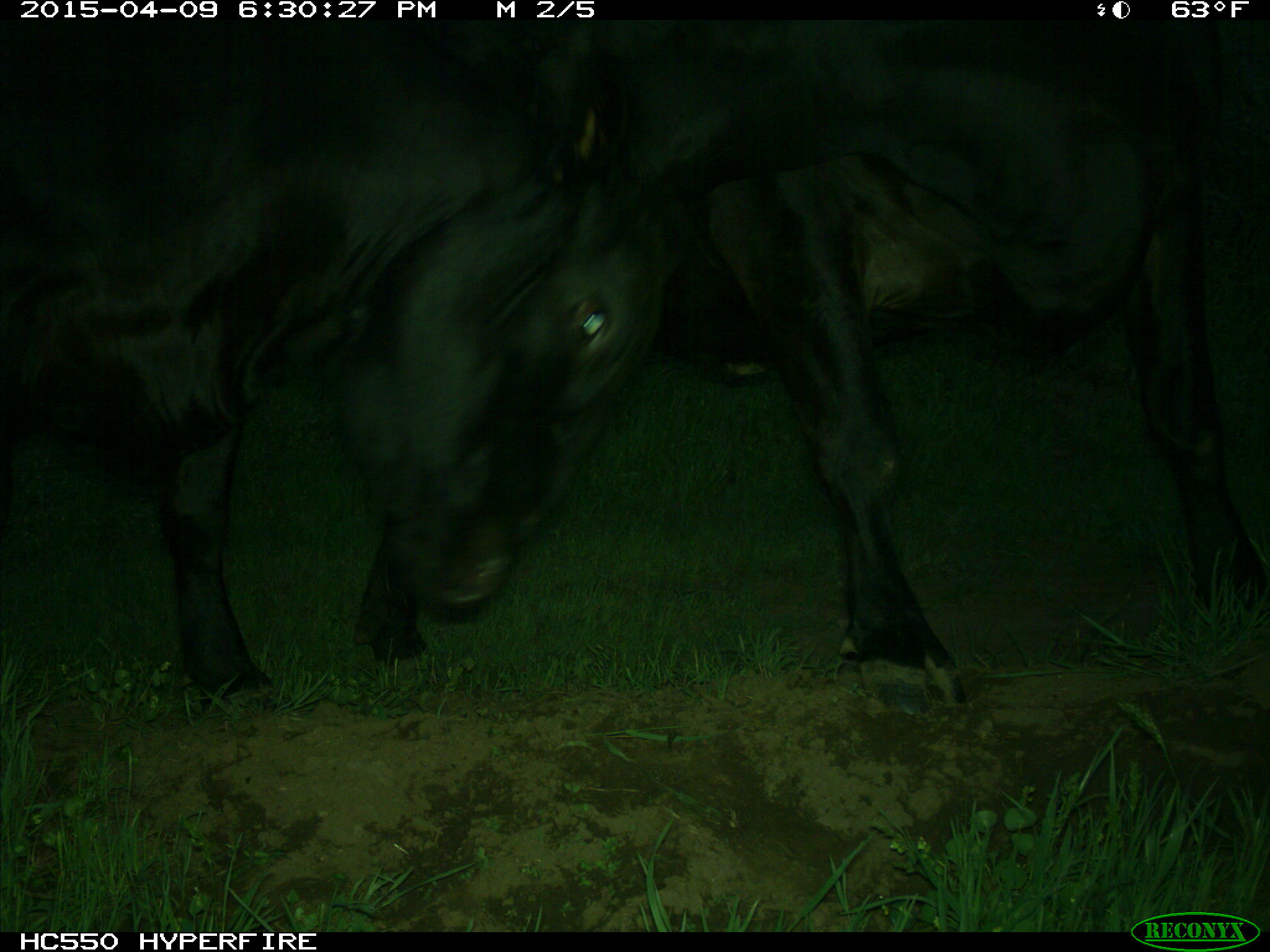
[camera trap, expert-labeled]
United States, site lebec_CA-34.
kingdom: Animalia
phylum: Chordata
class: Mammalia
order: Artiodactyla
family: Bovidae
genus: Bos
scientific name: Bos taurus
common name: domestic cow